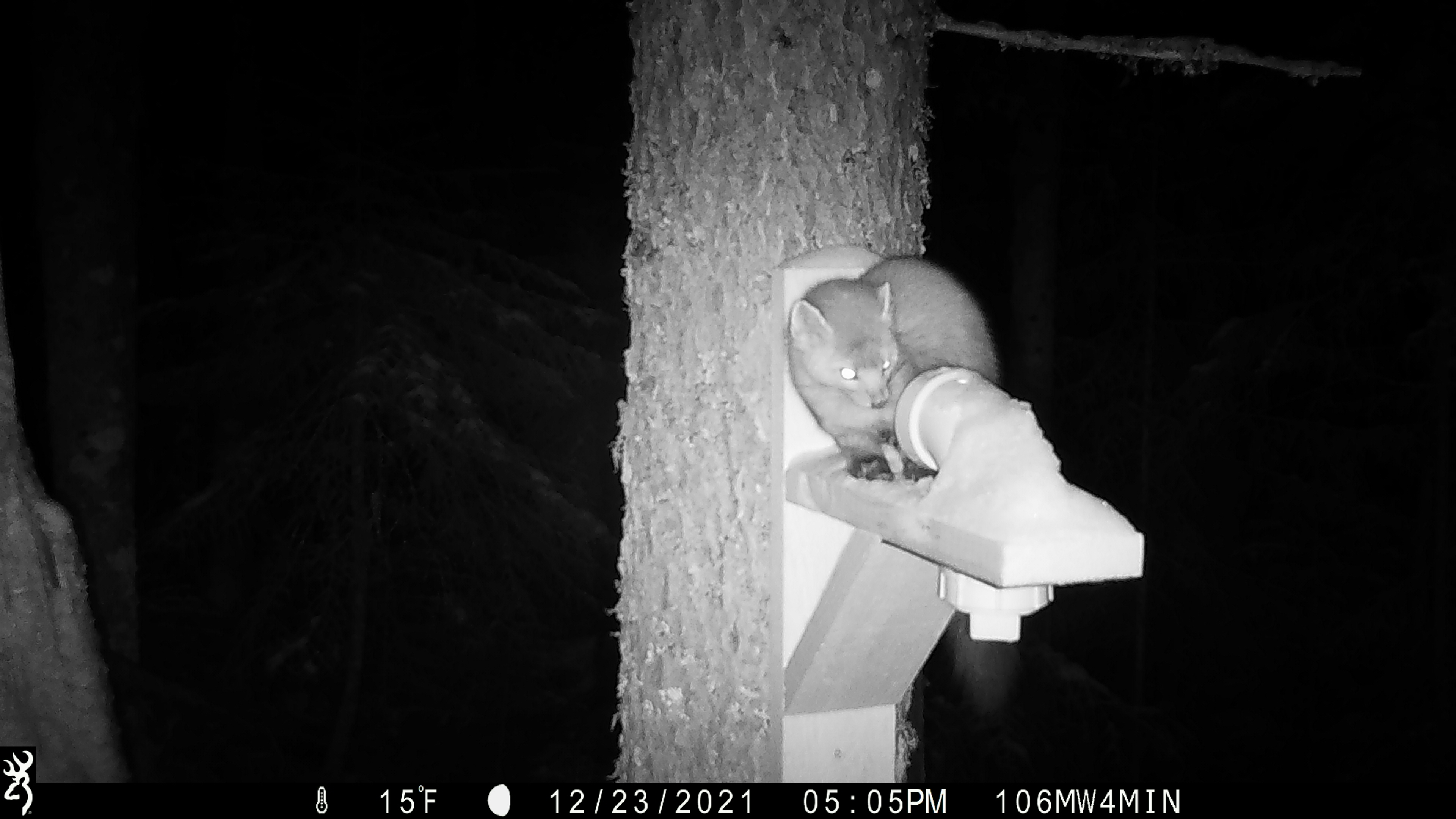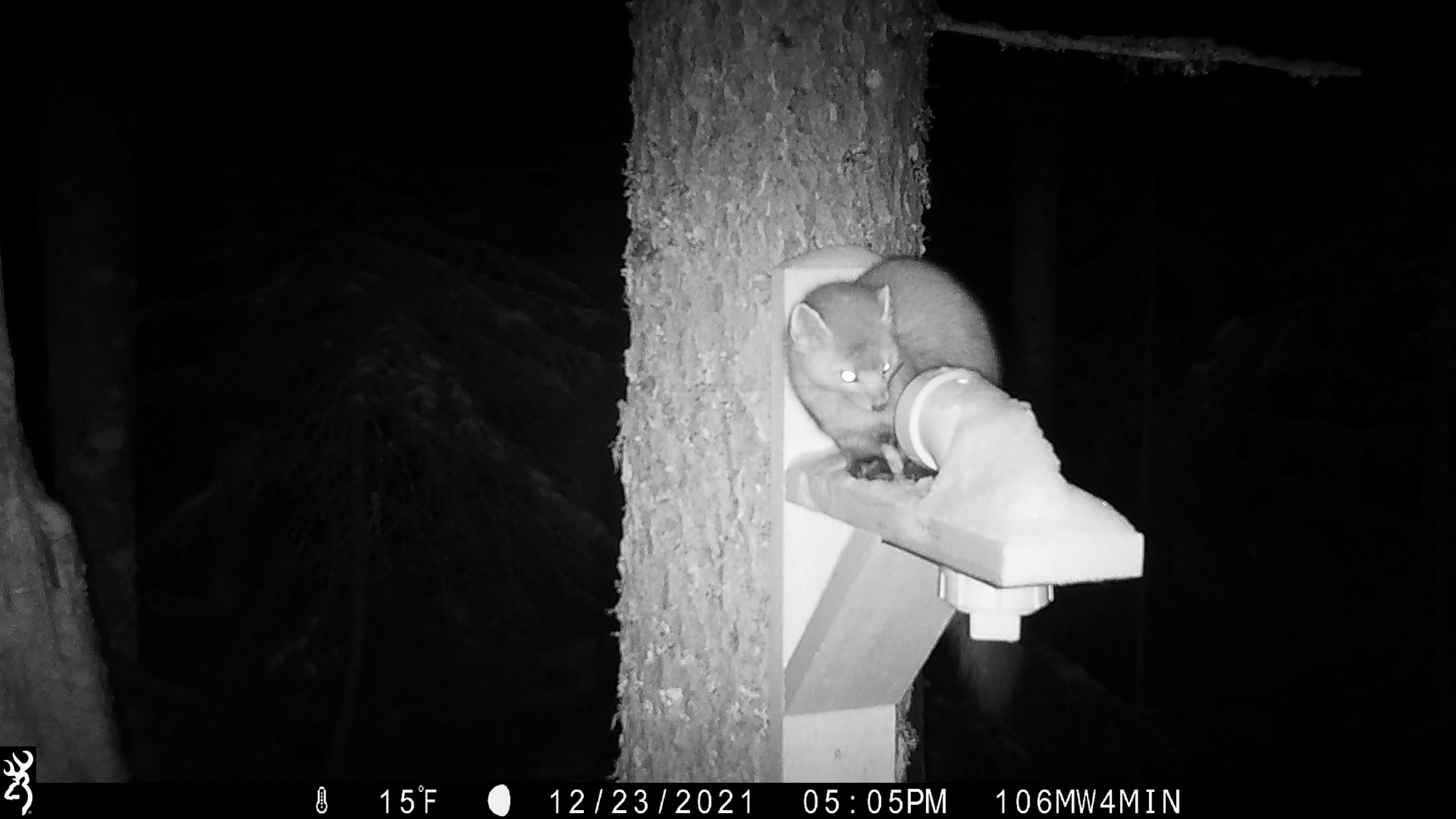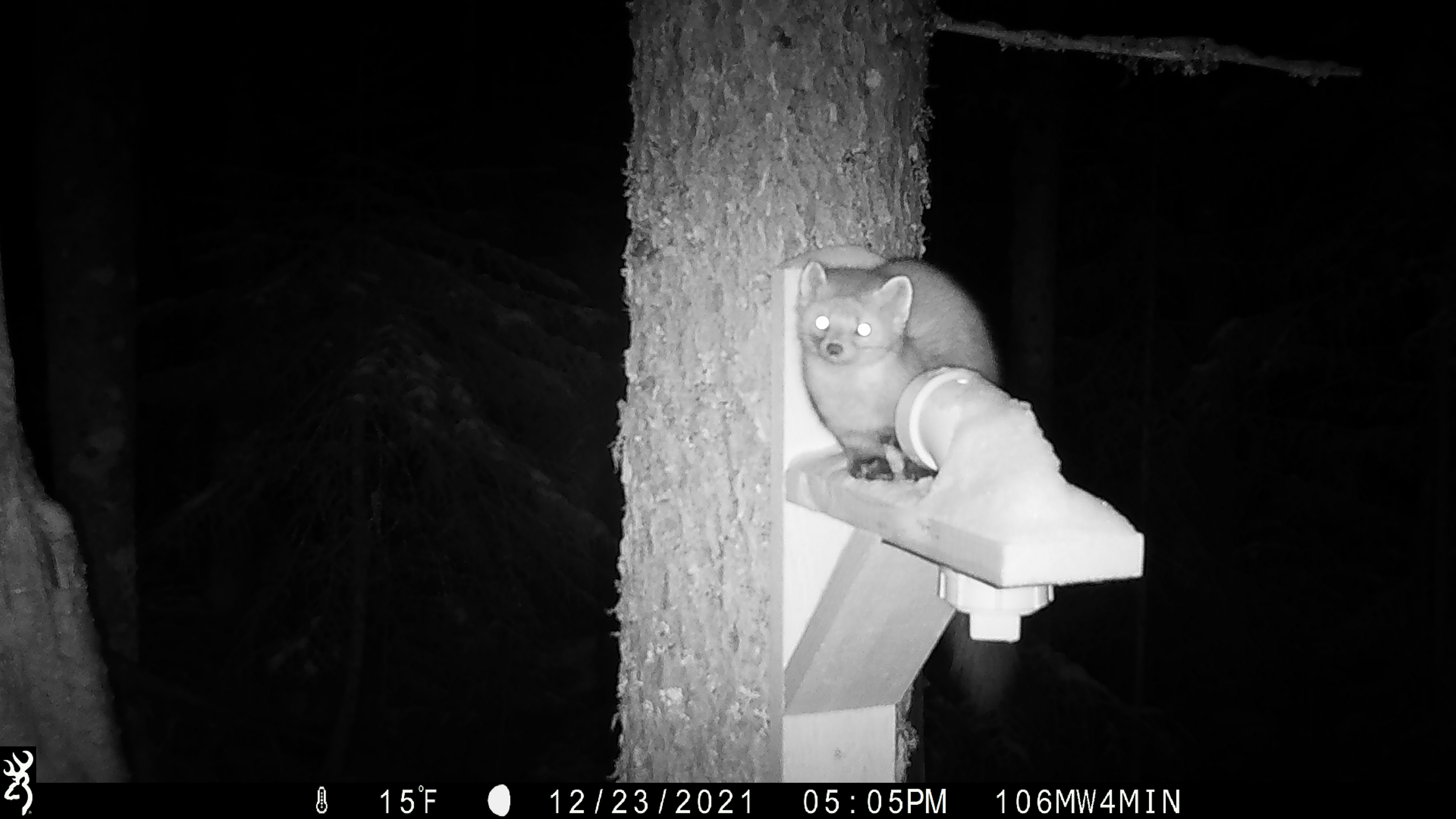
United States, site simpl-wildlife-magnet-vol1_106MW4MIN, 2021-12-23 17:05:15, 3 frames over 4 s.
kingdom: Animalia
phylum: Chordata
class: Mammalia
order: Carnivora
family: Mustelidae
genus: Martes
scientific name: Martes americana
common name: american marten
American marten (Martes americana).